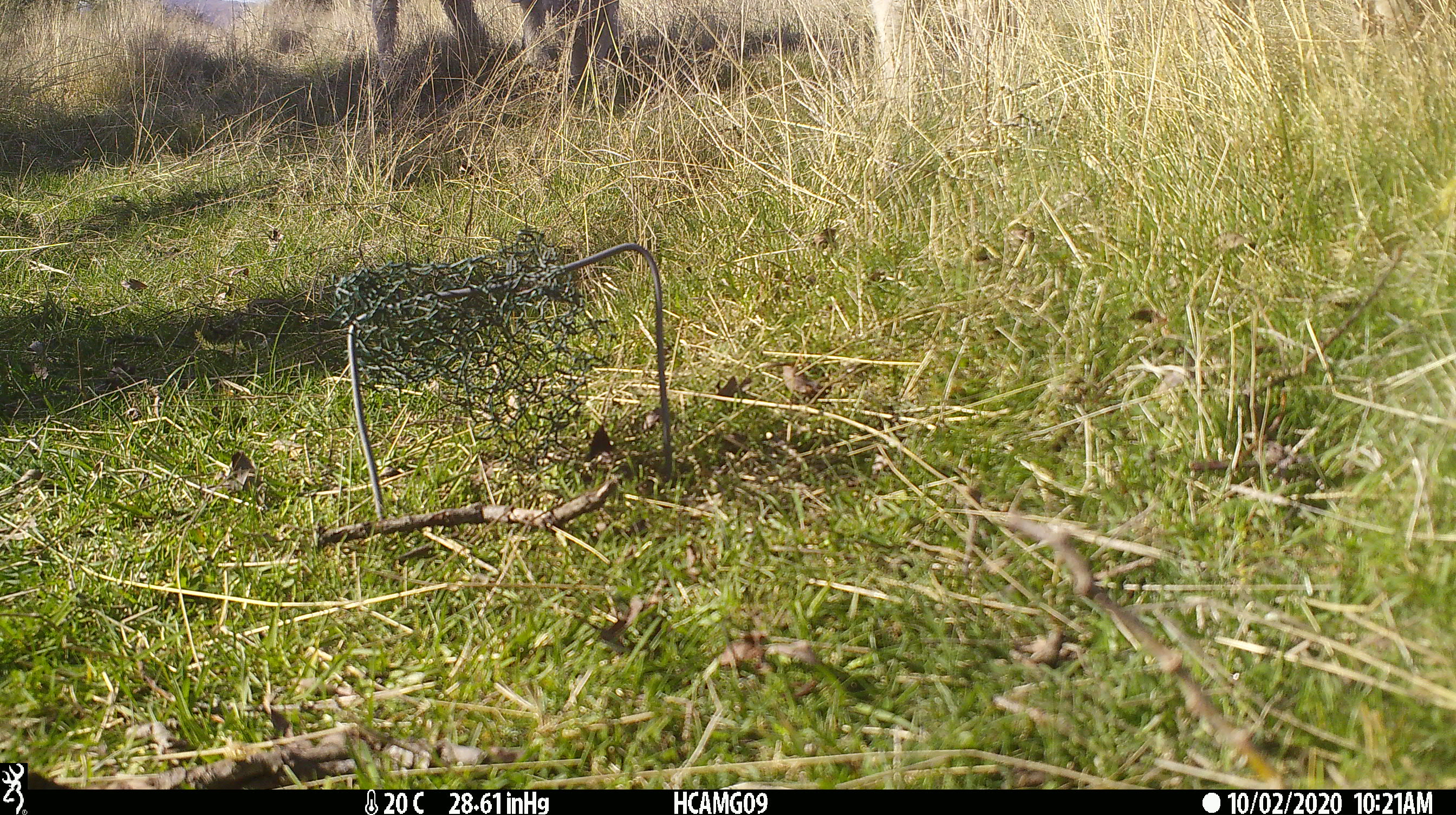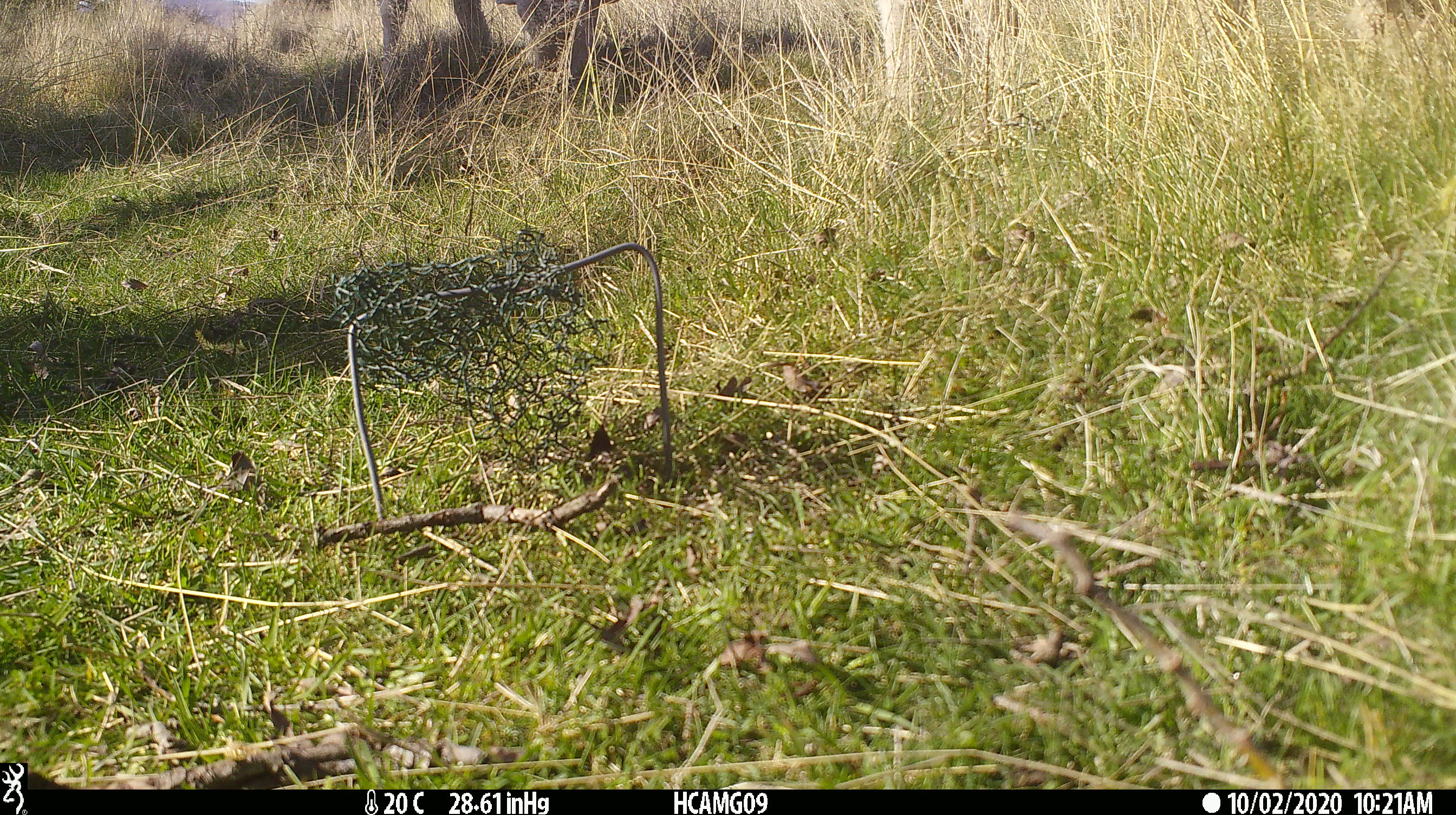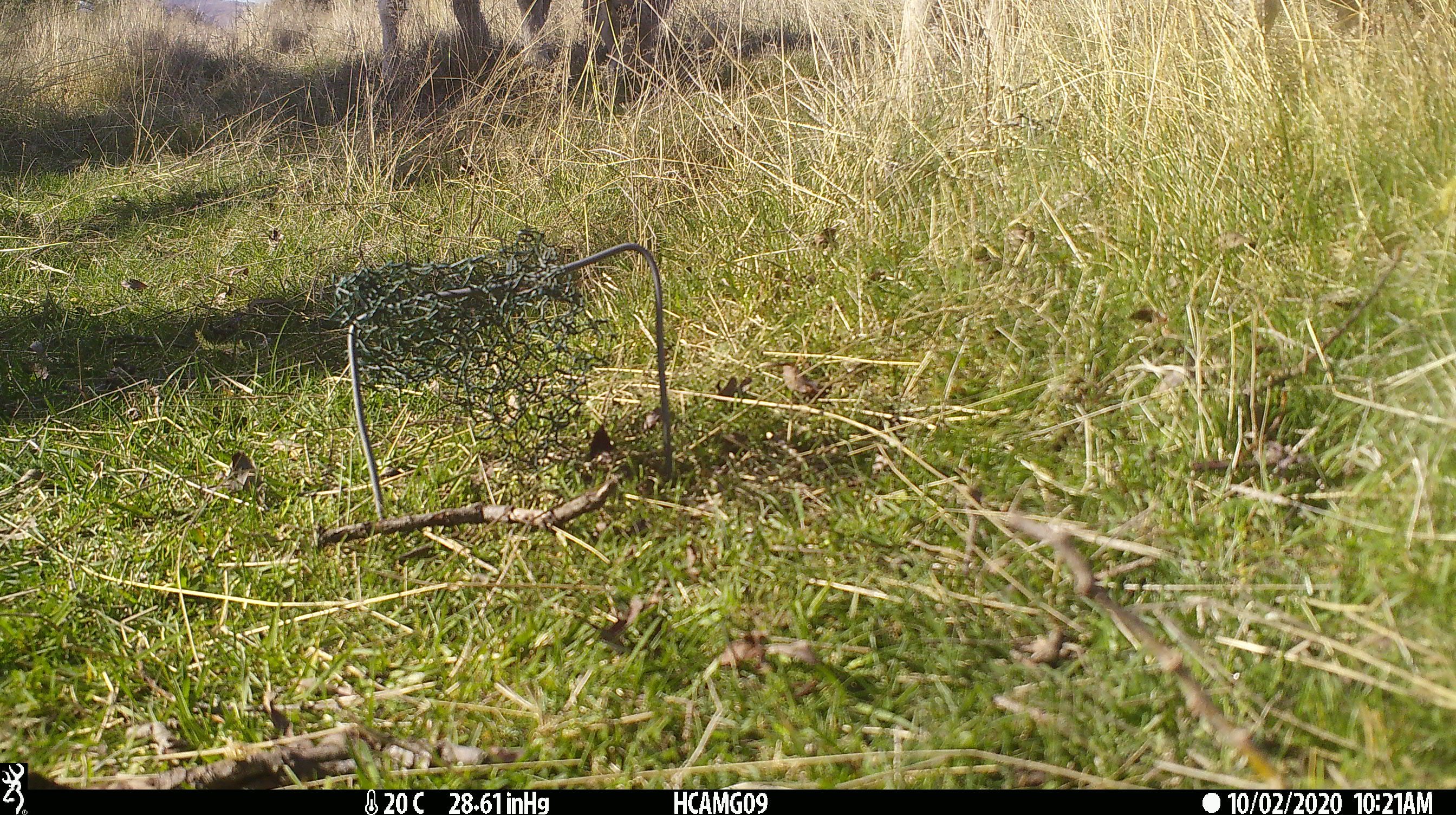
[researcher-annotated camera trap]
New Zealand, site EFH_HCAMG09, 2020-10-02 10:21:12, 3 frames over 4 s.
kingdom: Animalia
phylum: Chordata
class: Mammalia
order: Artiodactyla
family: Bovidae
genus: Ovis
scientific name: Ovis aries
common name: domestic sheep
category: sheep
Sheep (domestic sheep) (Ovis aries).